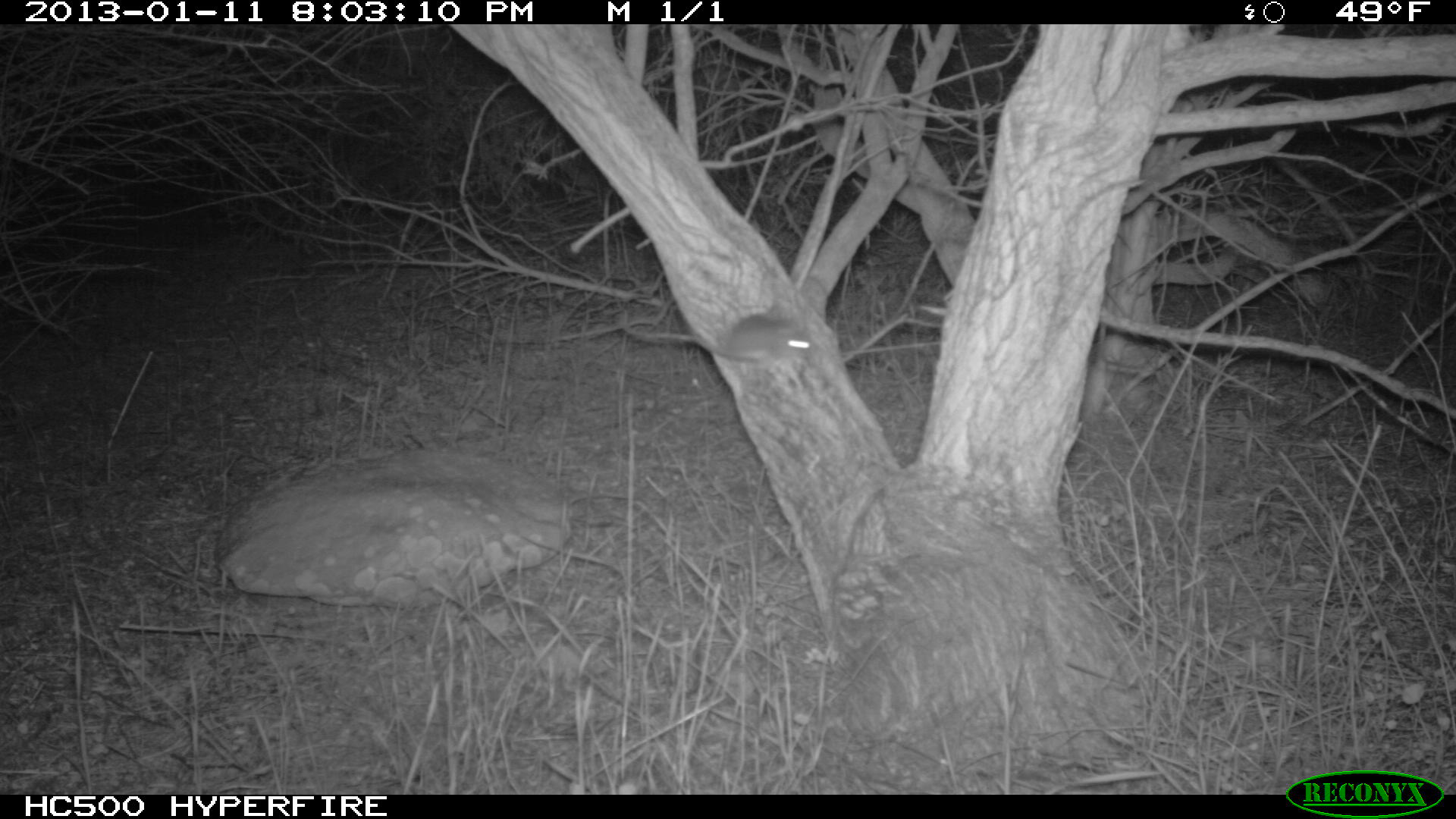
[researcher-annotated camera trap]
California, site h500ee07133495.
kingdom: Animalia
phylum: Chordata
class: Mammalia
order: Rodentia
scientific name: Rodentia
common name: rodent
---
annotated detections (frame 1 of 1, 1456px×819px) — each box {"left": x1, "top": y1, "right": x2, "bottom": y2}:
rodent: {"left": 619, "top": 297, "right": 818, "bottom": 360}